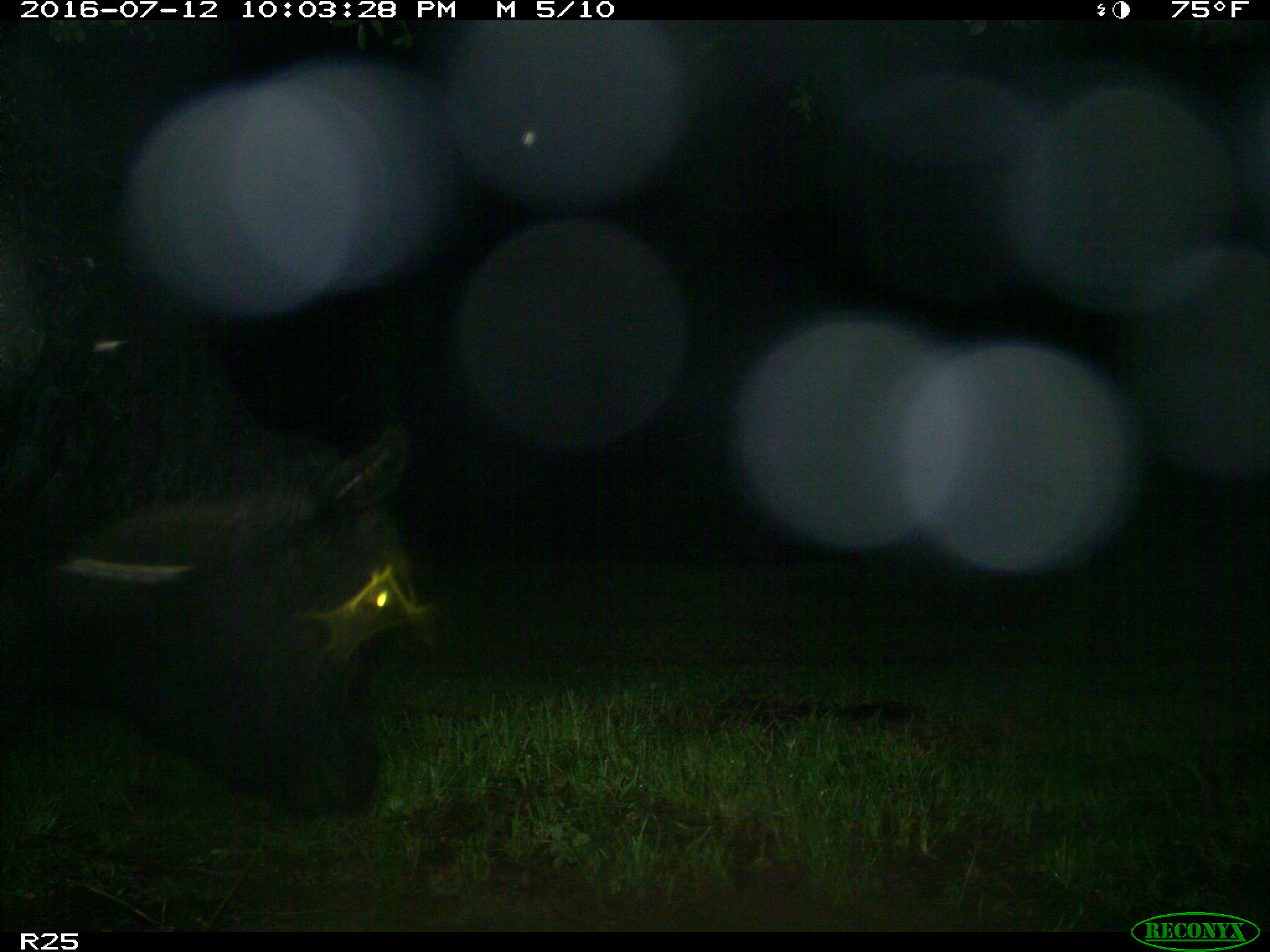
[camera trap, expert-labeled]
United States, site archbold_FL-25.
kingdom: Animalia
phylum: Chordata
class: Mammalia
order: Artiodactyla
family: Bovidae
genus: Bos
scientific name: Bos taurus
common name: domestic cow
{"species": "Bos taurus (domestic cow)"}